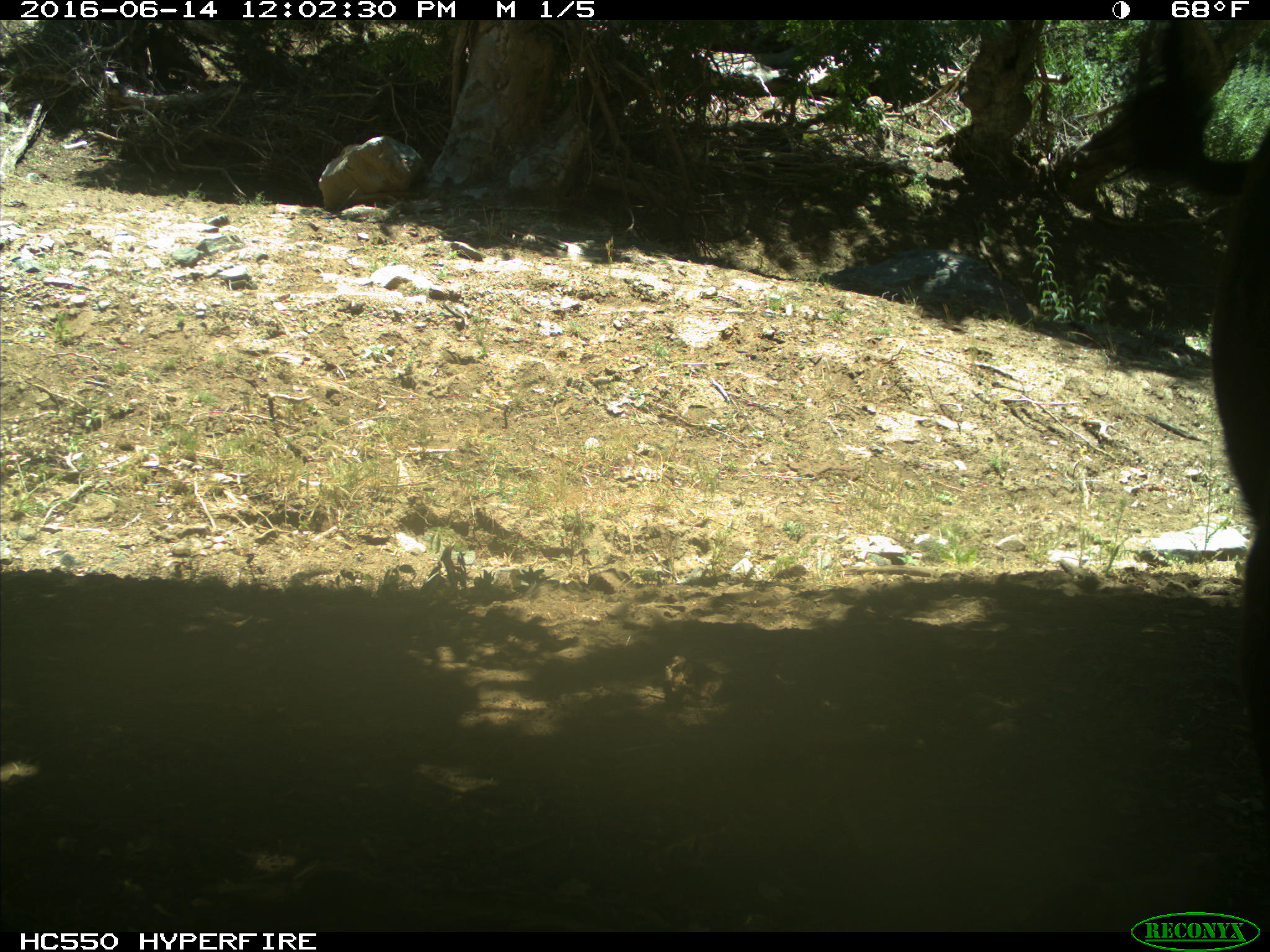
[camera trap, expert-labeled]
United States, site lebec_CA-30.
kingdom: Animalia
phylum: Chordata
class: Mammalia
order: Artiodactyla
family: Bovidae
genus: Bos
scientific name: Bos taurus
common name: domestic cow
Bos taurus (domestic cow).